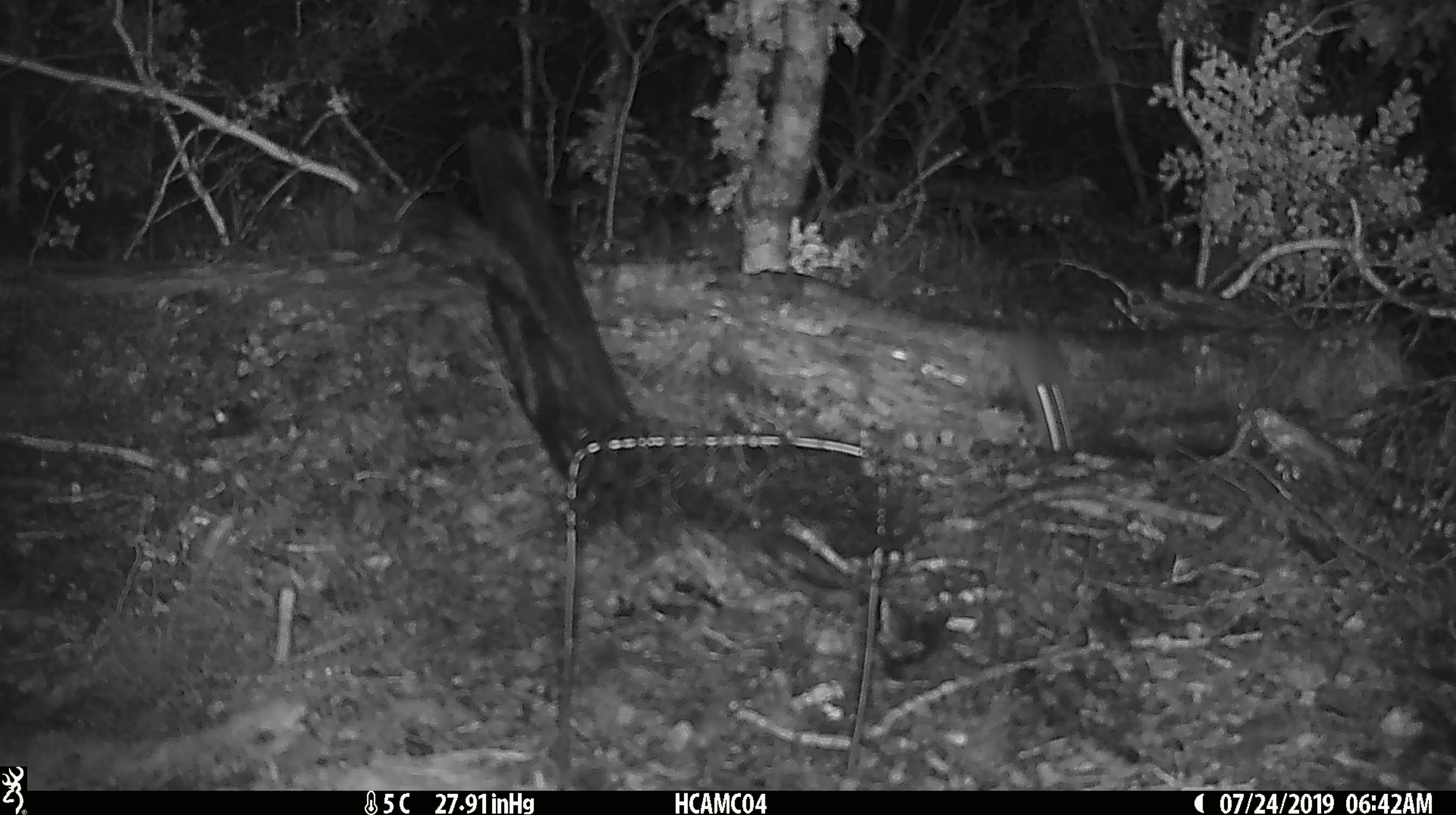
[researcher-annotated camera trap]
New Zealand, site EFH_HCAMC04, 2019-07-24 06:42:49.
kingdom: Animalia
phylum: Chordata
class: Mammalia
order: Rodentia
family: Muridae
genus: Mus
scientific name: Mus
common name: mouse